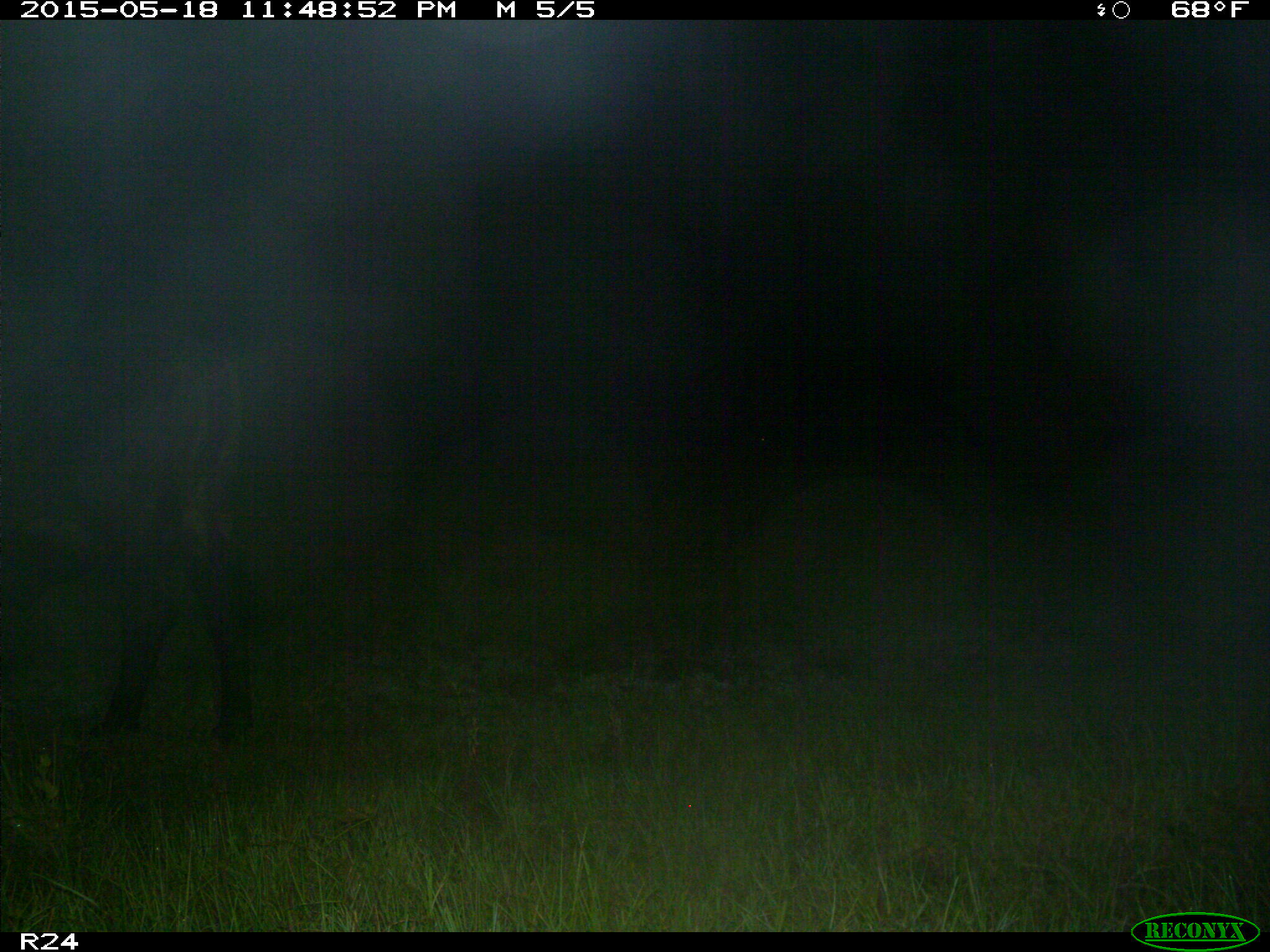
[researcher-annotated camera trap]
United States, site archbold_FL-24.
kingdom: Animalia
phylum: Chordata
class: Mammalia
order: Artiodactyla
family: Bovidae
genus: Bos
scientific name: Bos taurus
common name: domestic cow